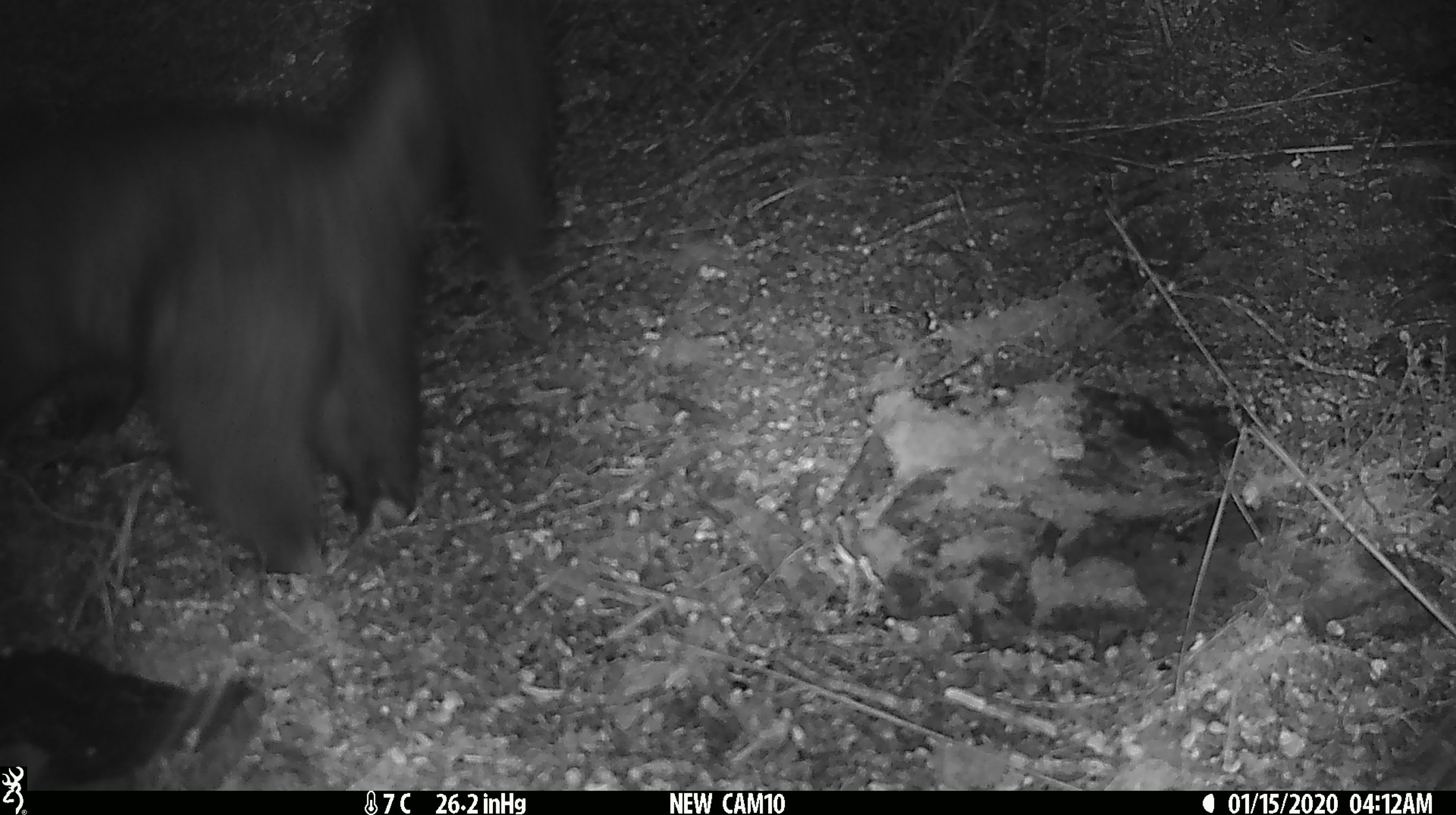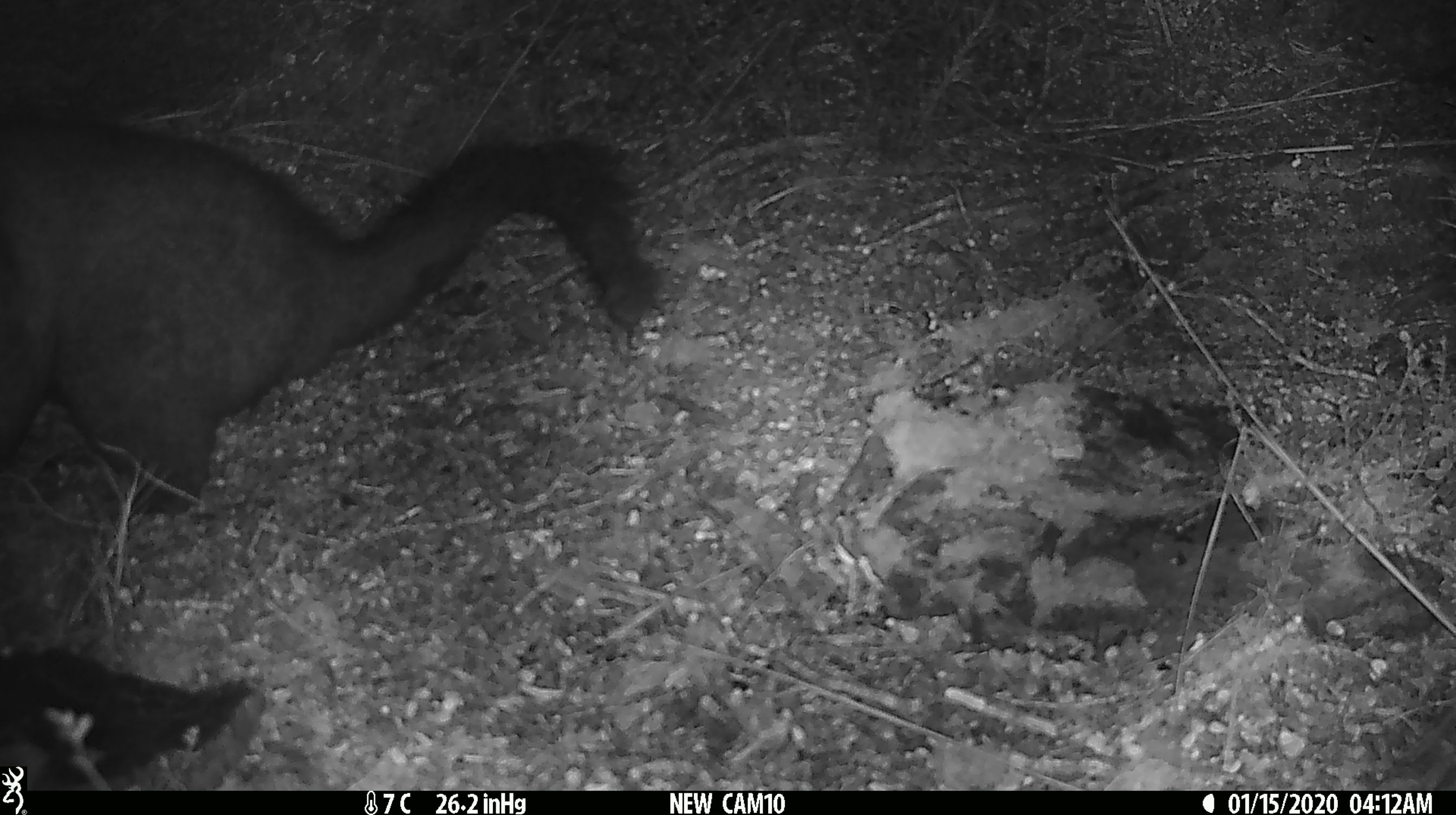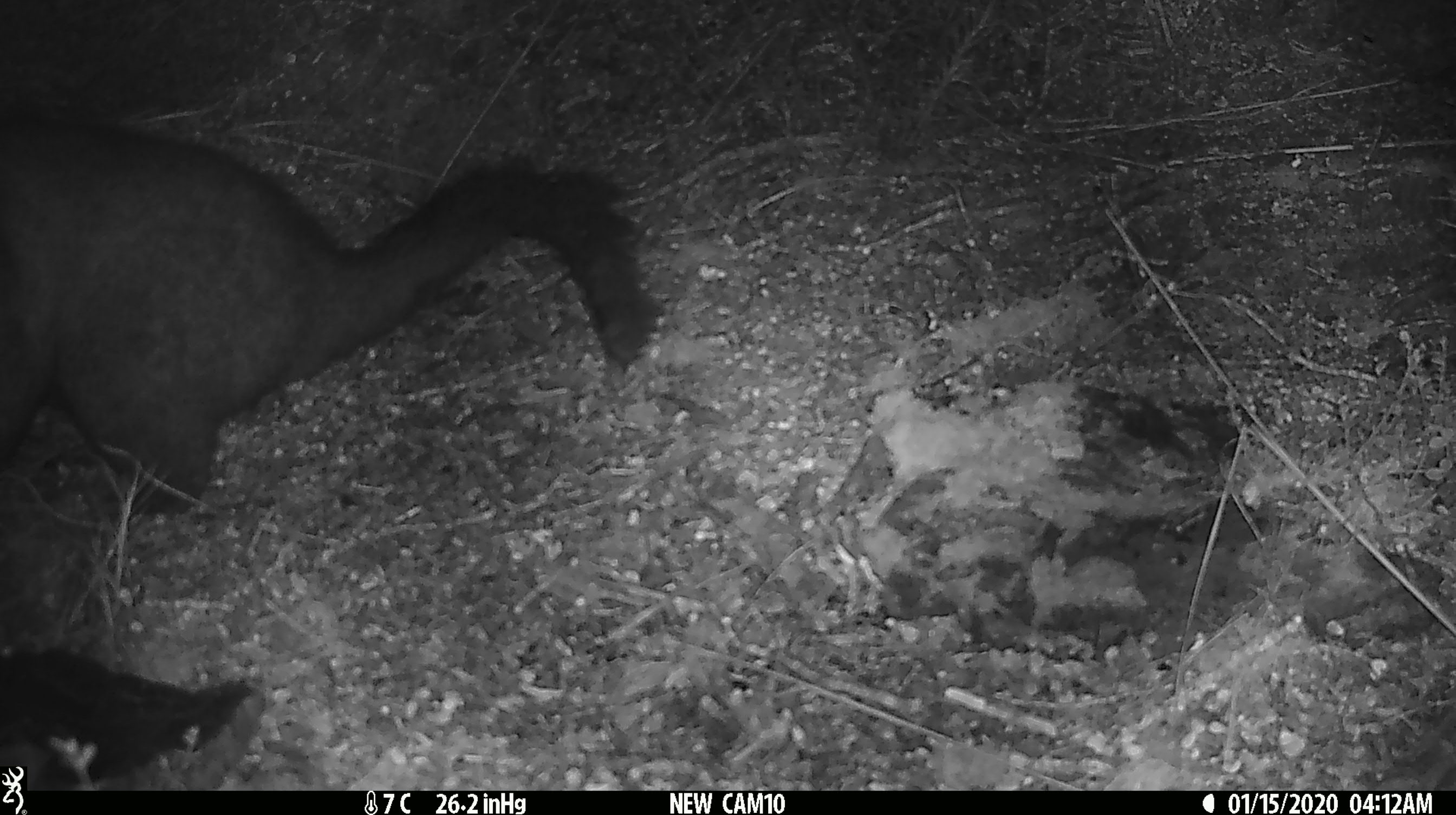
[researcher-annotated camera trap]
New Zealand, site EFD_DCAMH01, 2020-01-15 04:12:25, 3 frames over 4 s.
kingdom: Animalia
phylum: Chordata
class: Mammalia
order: Diprotodontia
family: Phalangeridae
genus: Trichosurus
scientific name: Trichosurus vulpecula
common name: common brushtail possum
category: possum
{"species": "possum (common brushtail possum) (Trichosurus vulpecula)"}